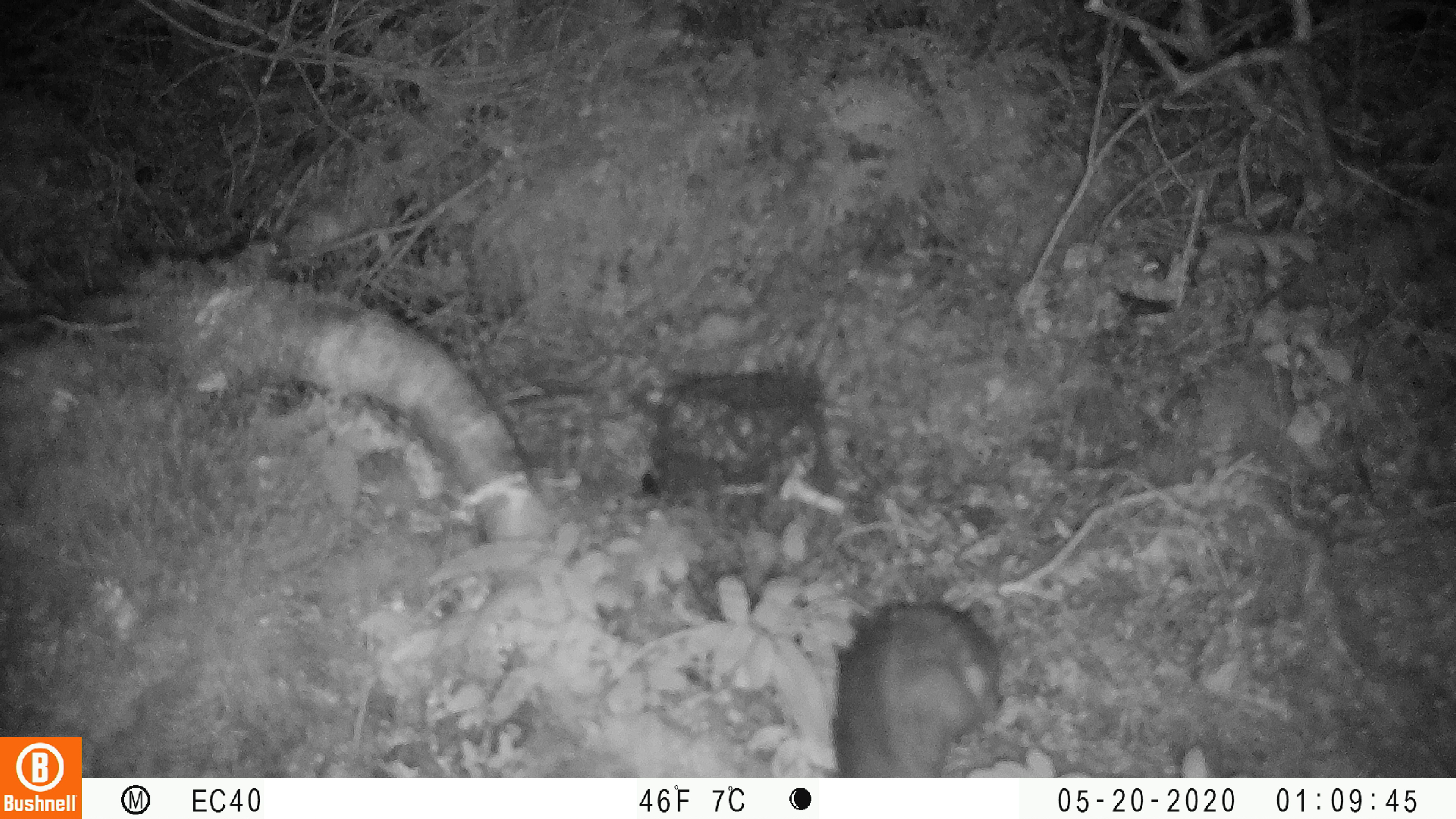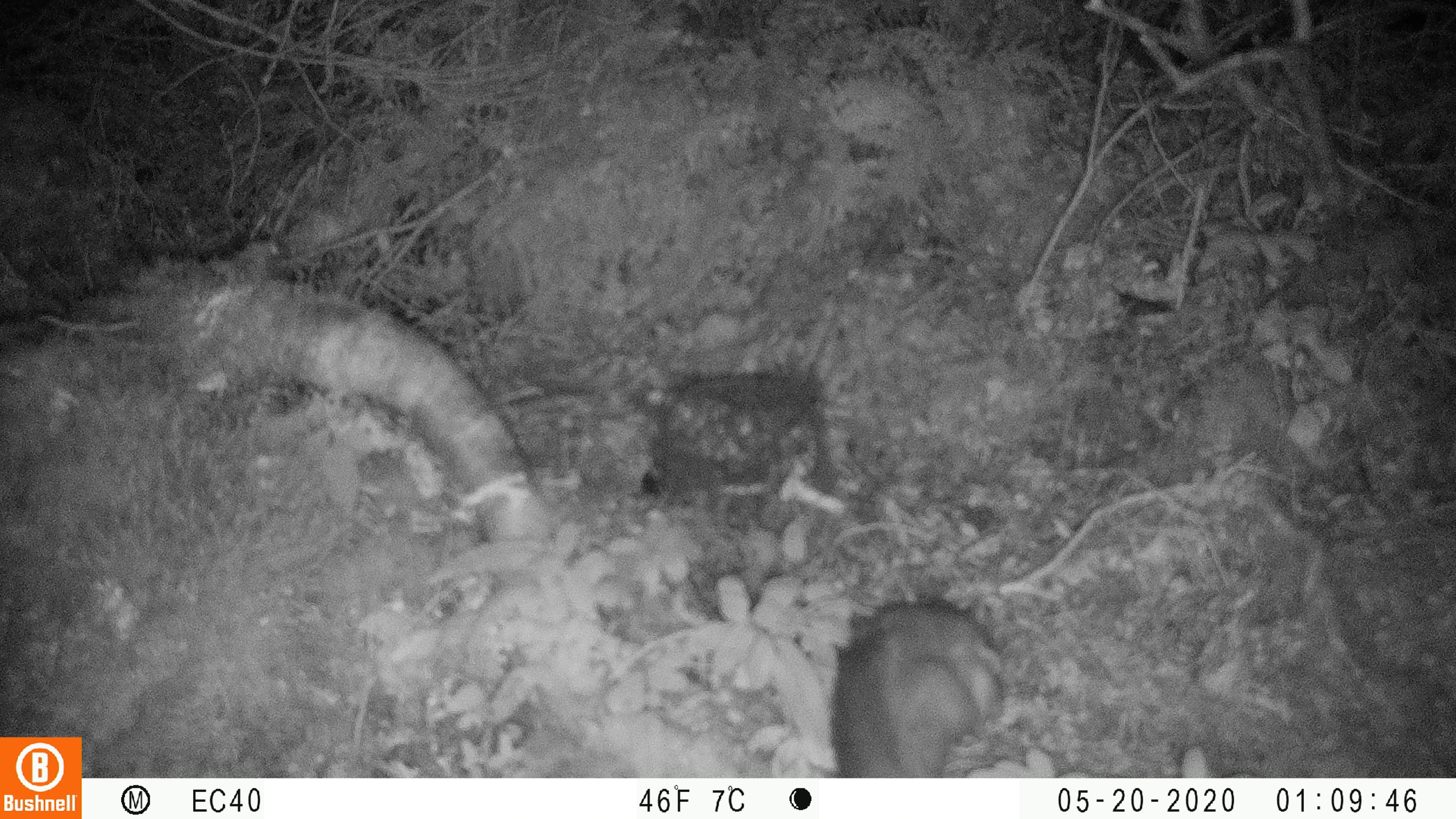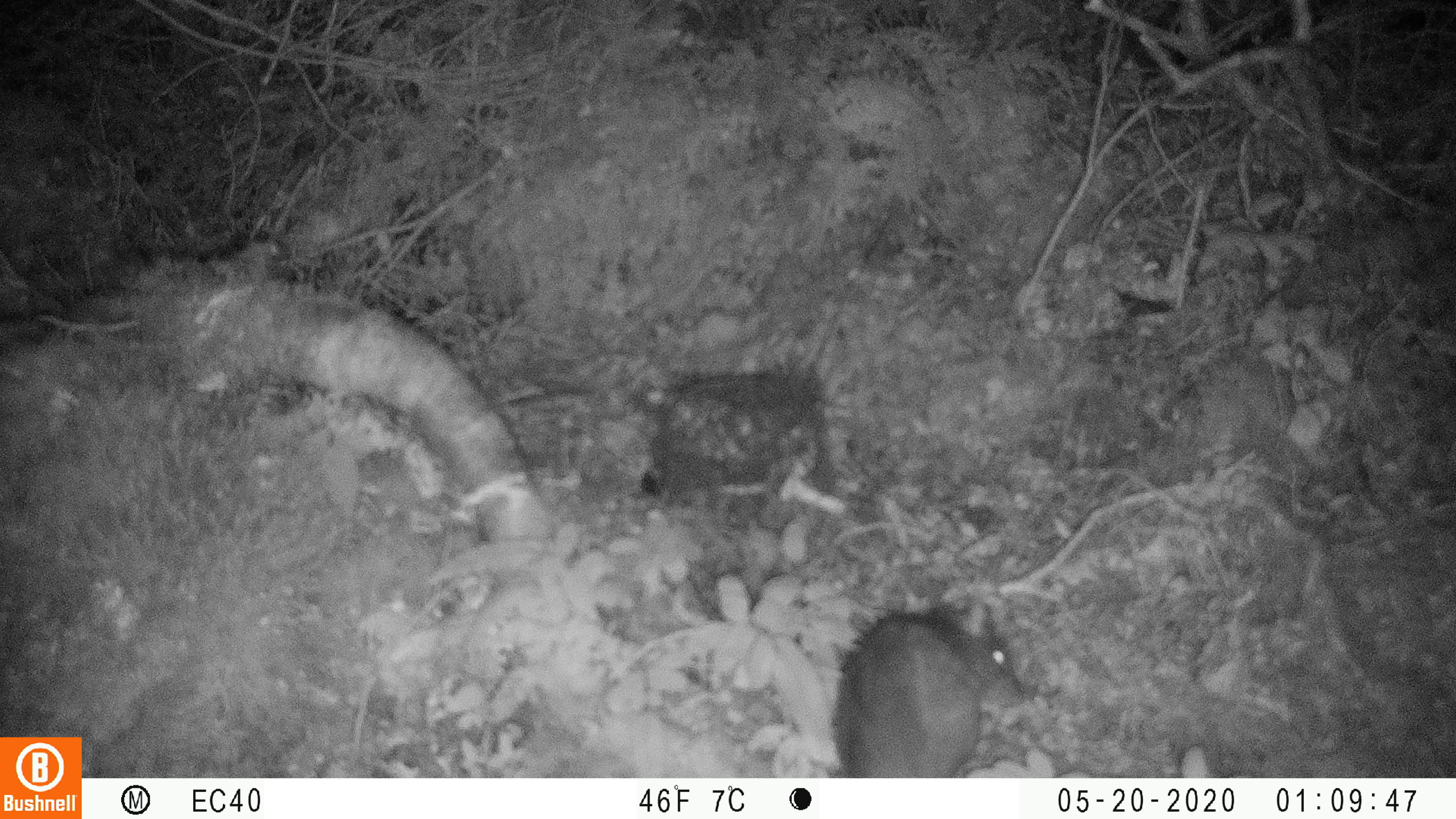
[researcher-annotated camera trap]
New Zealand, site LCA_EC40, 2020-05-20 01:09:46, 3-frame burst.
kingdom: Animalia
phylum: Chordata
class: Mammalia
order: Rodentia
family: Muridae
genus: Rattus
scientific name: Rattus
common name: rat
Rat (Rattus).